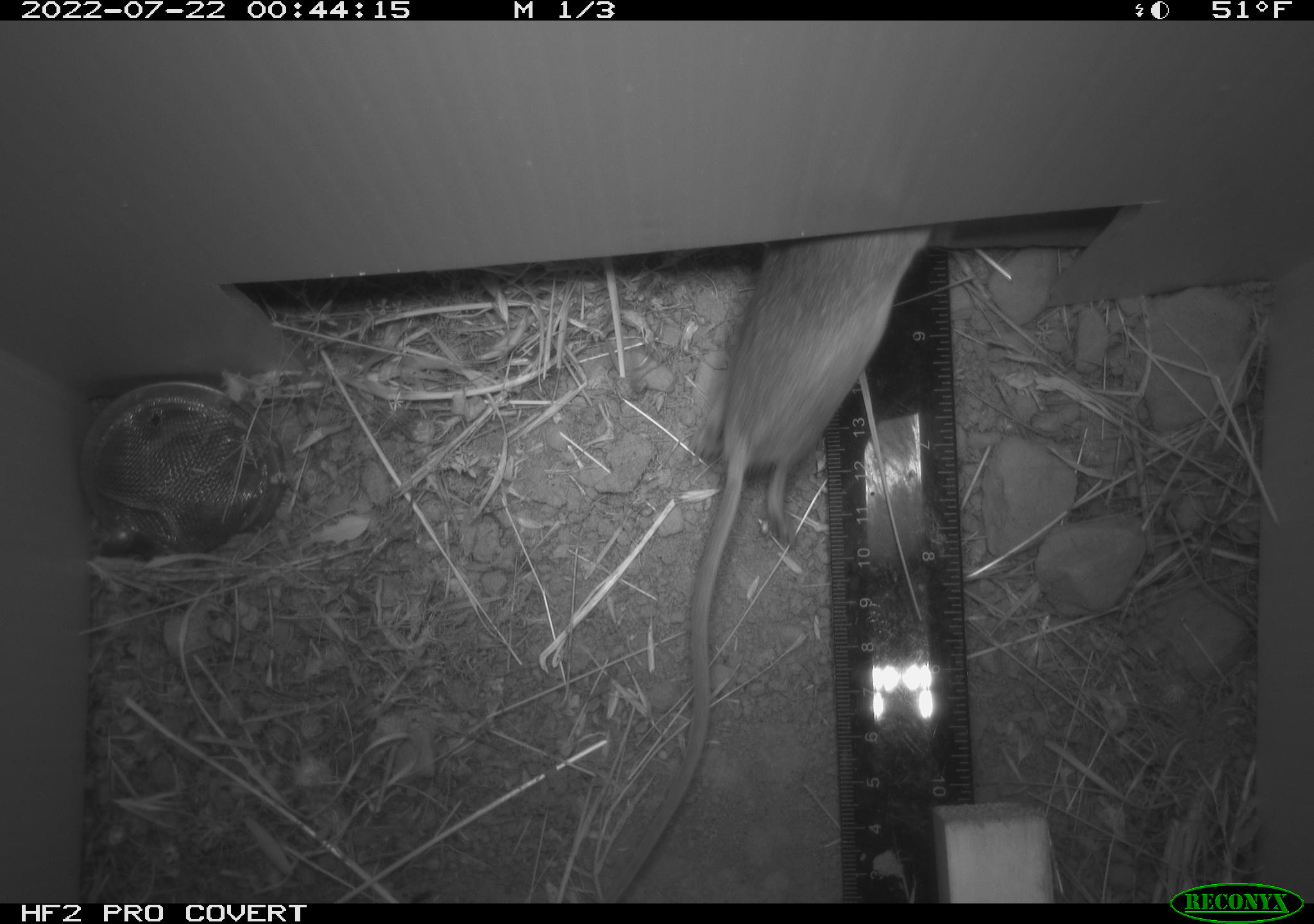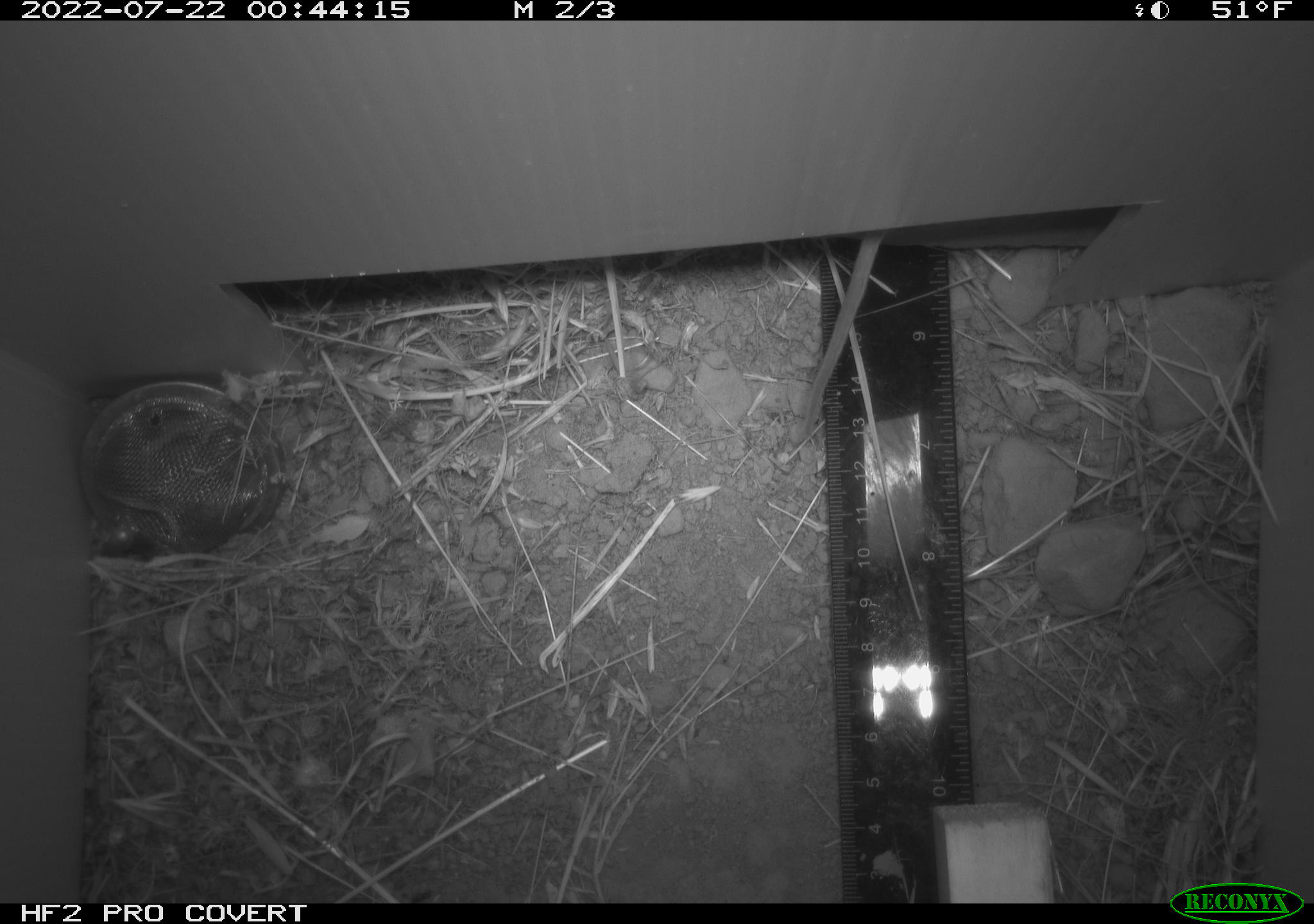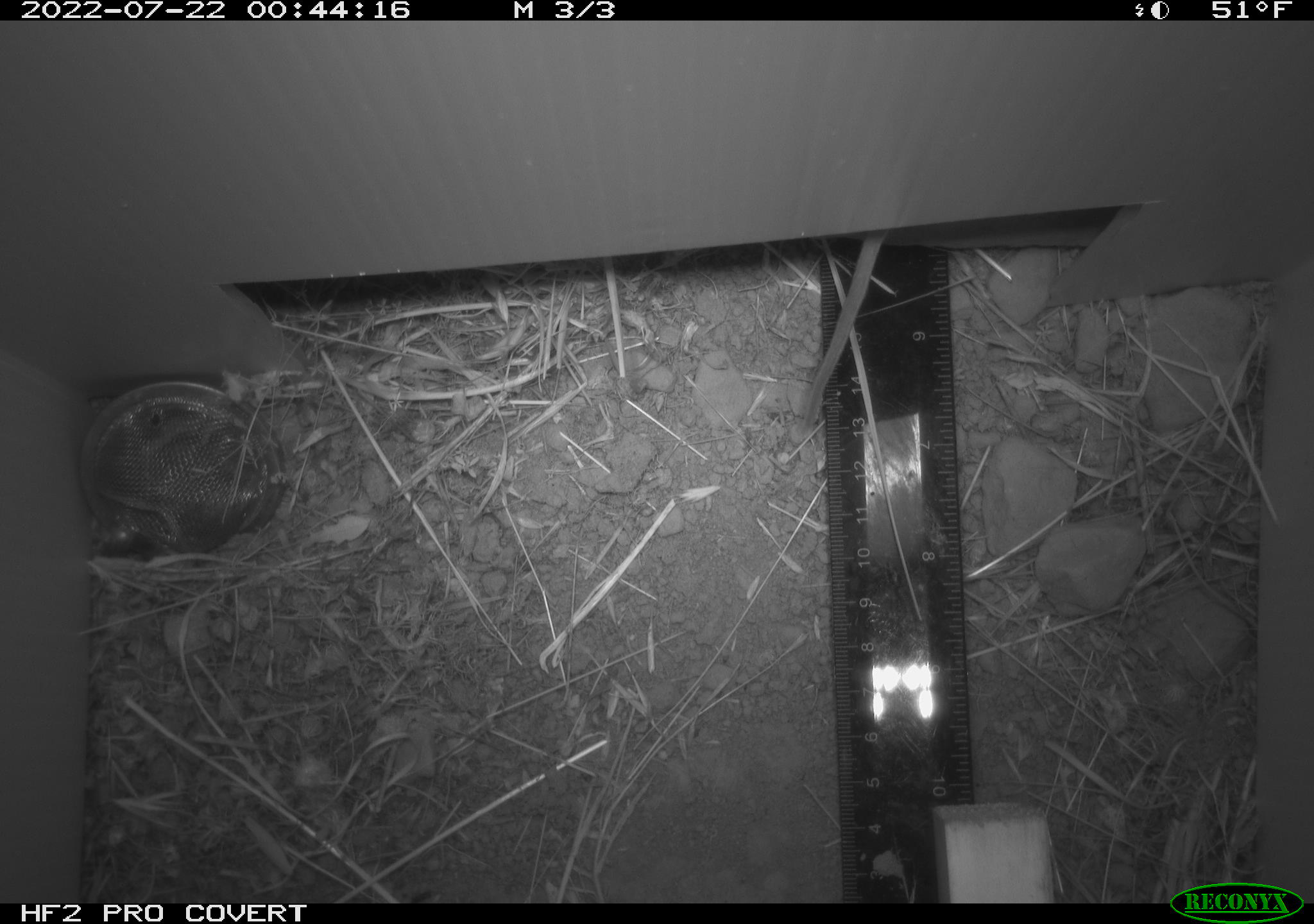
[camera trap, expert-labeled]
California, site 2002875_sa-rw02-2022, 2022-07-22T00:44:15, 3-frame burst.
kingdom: Animalia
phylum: Chordata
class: Mammalia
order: Rodentia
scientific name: Rodentia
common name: mouse species